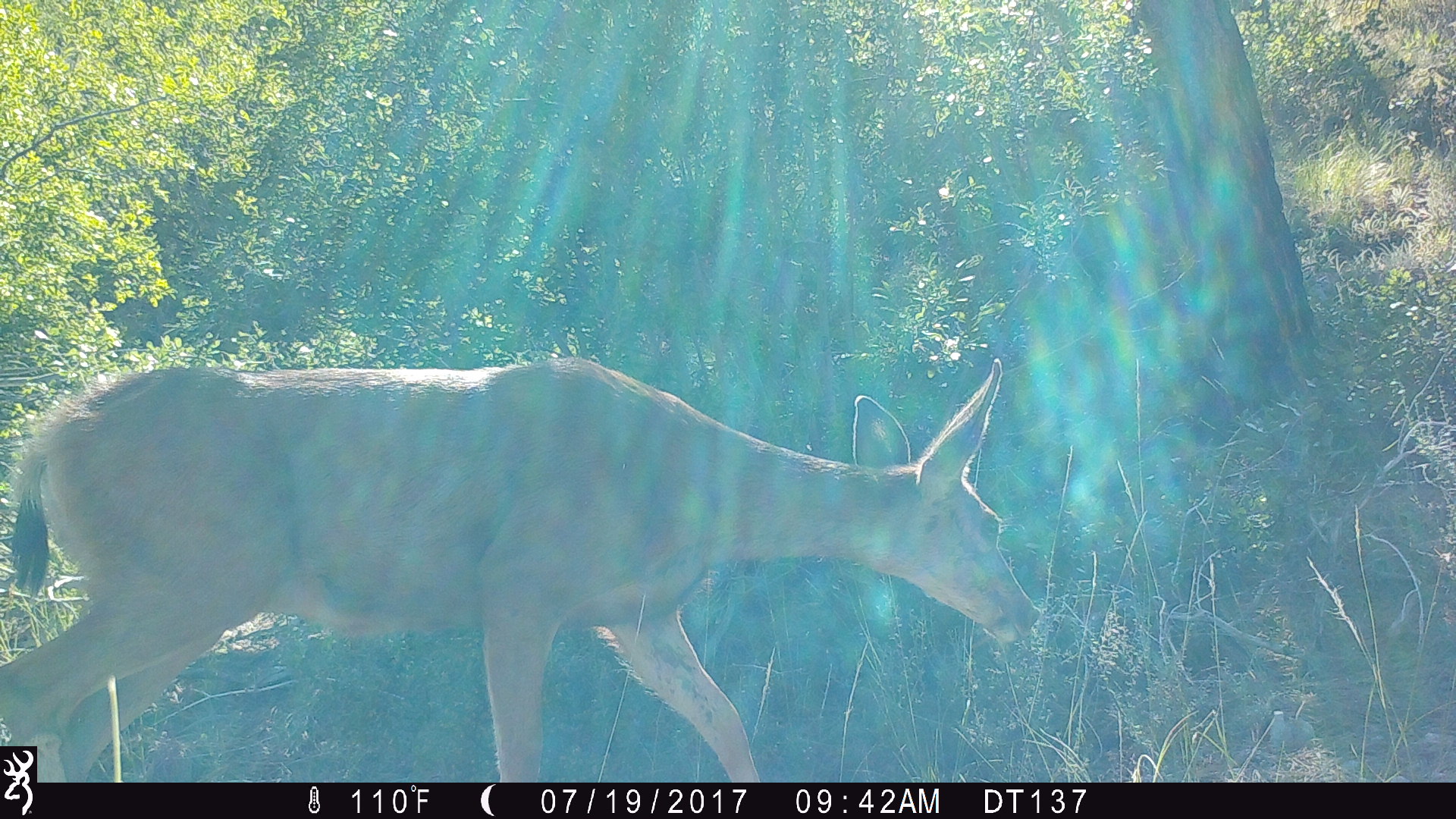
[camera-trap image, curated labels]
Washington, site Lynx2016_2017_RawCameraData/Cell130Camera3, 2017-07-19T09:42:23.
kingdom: Animalia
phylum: Chordata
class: Mammalia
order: Artiodactyla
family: Cervidae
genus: Odocoileus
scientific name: Odocoileus hemionus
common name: mule deer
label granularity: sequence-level